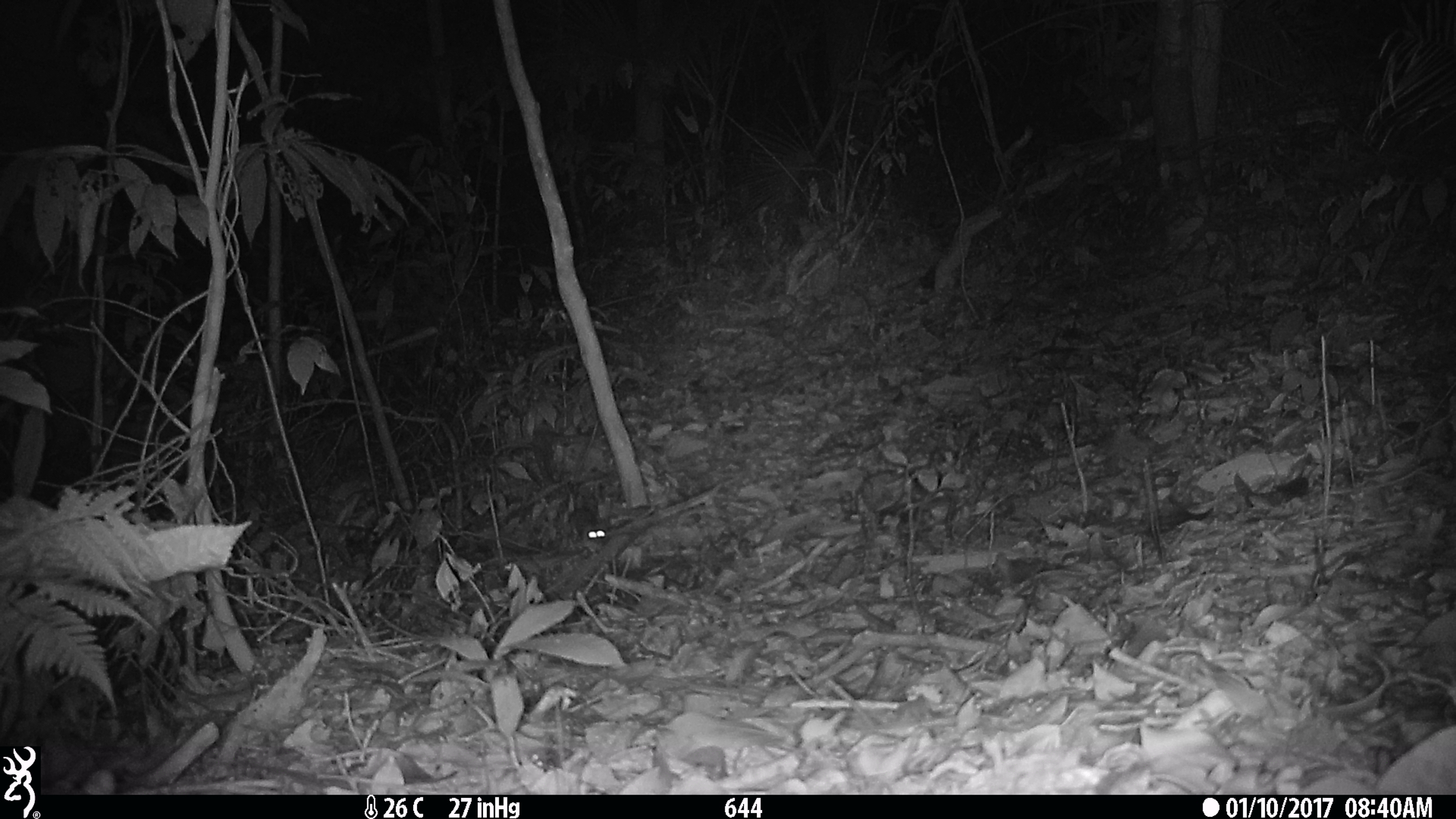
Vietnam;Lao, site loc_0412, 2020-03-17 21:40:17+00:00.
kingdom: Animalia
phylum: Chordata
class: Mammalia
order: Rodentia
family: Muridae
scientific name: Muridae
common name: old-world mice and rats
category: unidentified murid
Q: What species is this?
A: Unidentified murid (old-world mice and rats) (Muridae).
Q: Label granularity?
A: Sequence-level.